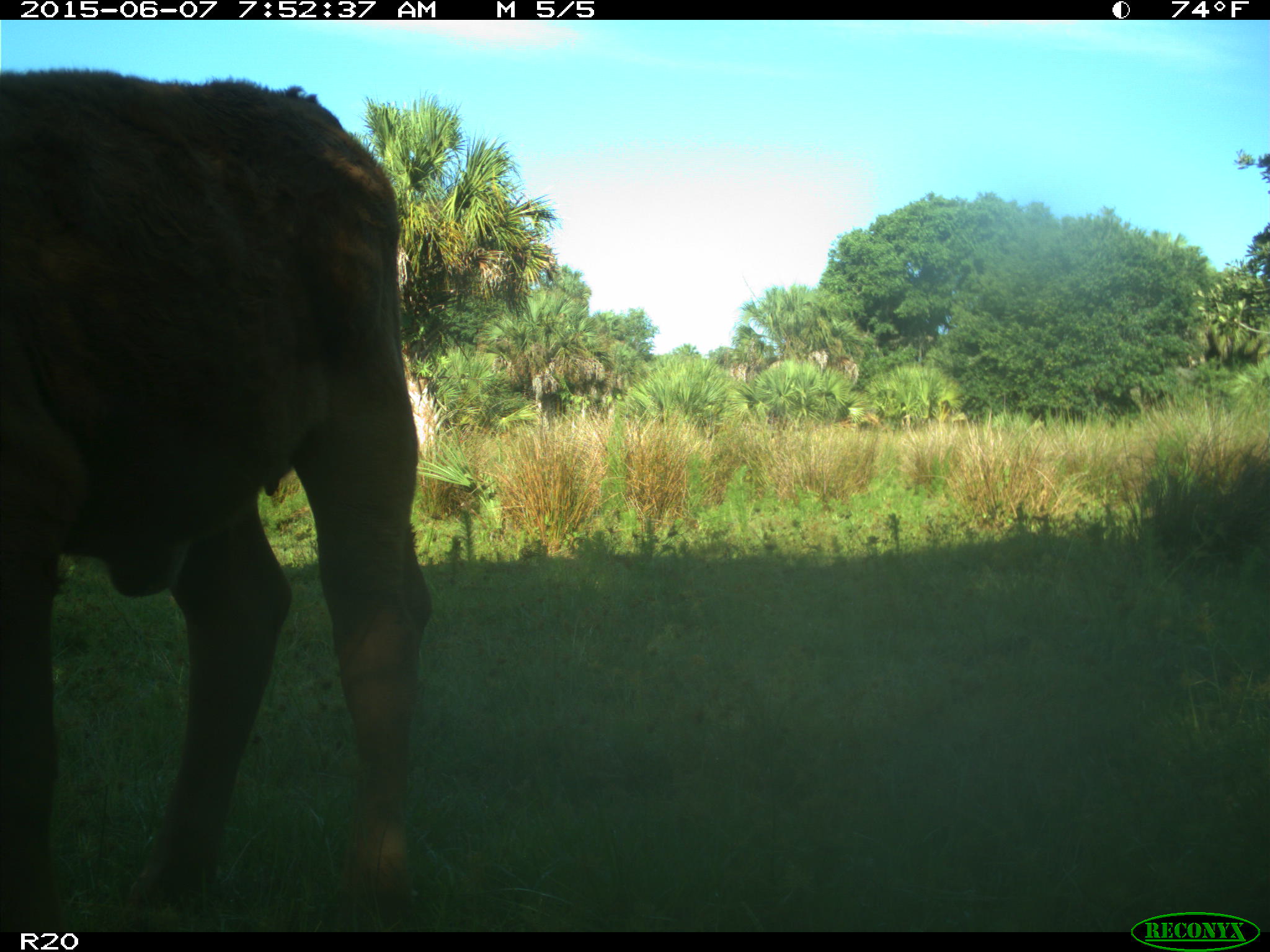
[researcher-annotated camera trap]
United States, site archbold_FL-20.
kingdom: Animalia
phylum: Chordata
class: Mammalia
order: Artiodactyla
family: Bovidae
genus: Bos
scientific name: Bos taurus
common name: domestic cow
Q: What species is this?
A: Bos taurus (domestic cow).